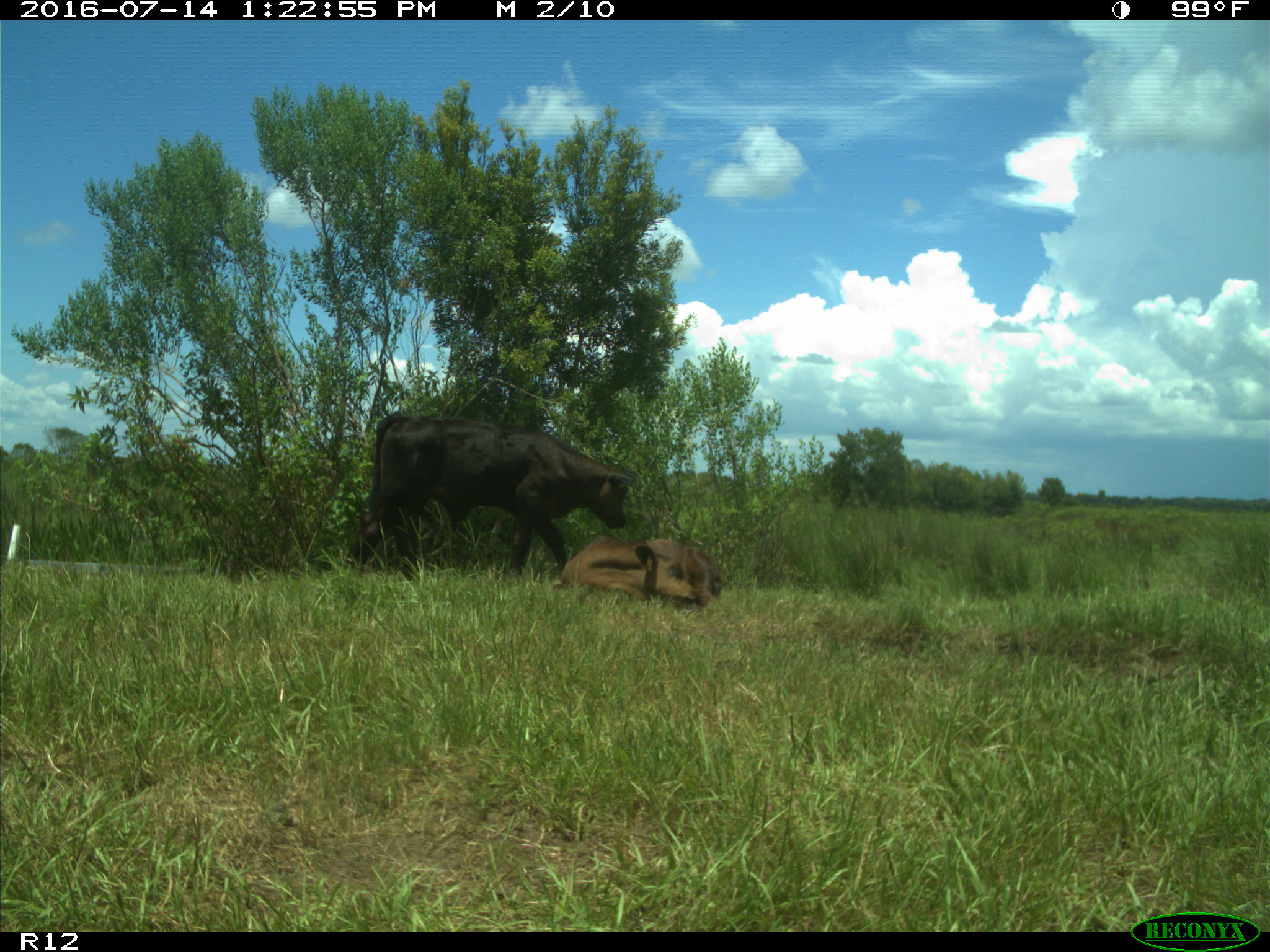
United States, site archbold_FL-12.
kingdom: Animalia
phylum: Chordata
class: Mammalia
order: Artiodactyla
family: Bovidae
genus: Bos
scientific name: Bos taurus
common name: domestic cow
Bos taurus (domestic cow).